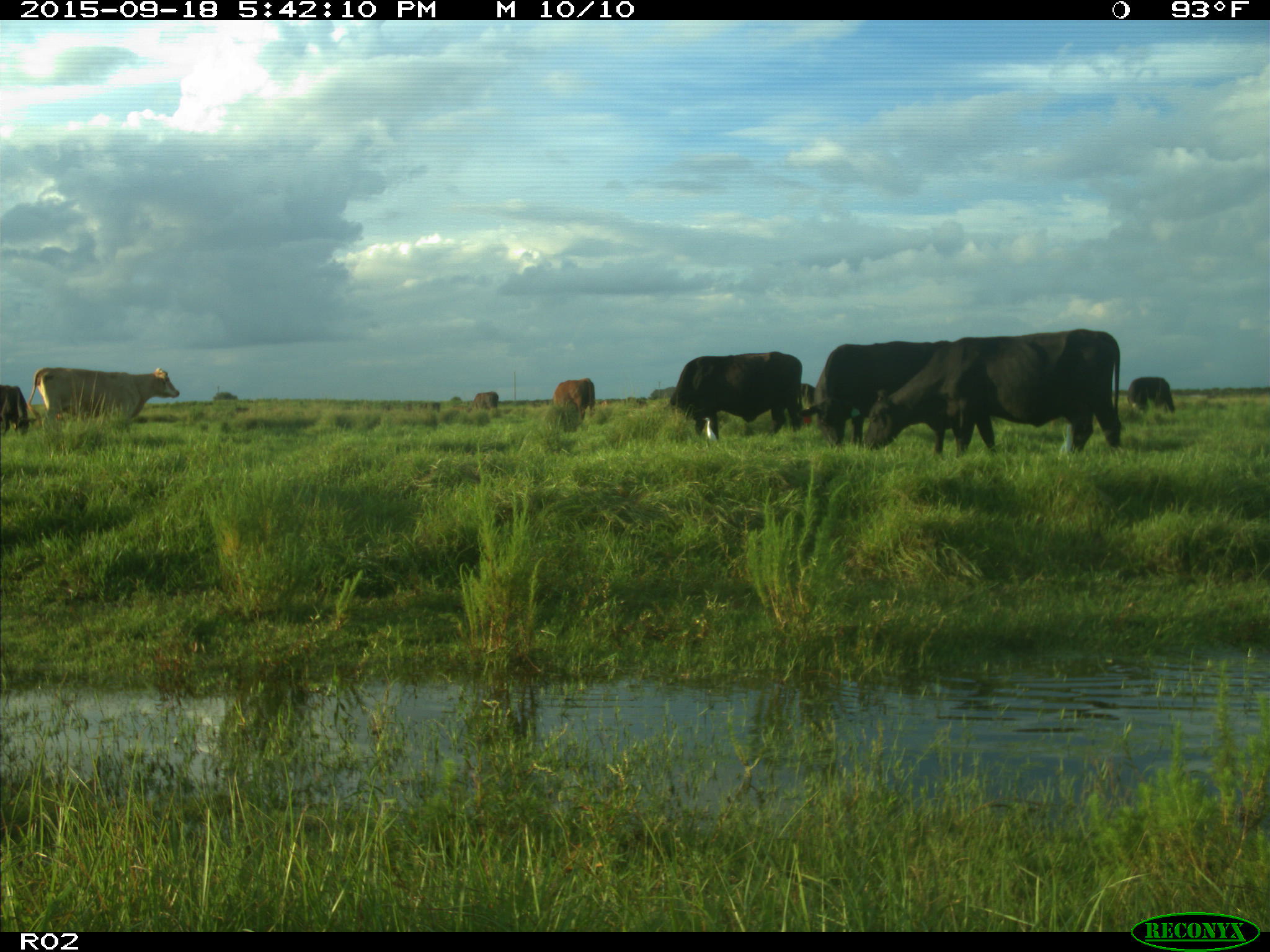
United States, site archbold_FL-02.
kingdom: Animalia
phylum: Chordata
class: Mammalia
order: Artiodactyla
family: Bovidae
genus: Bos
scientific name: Bos taurus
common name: domestic cow